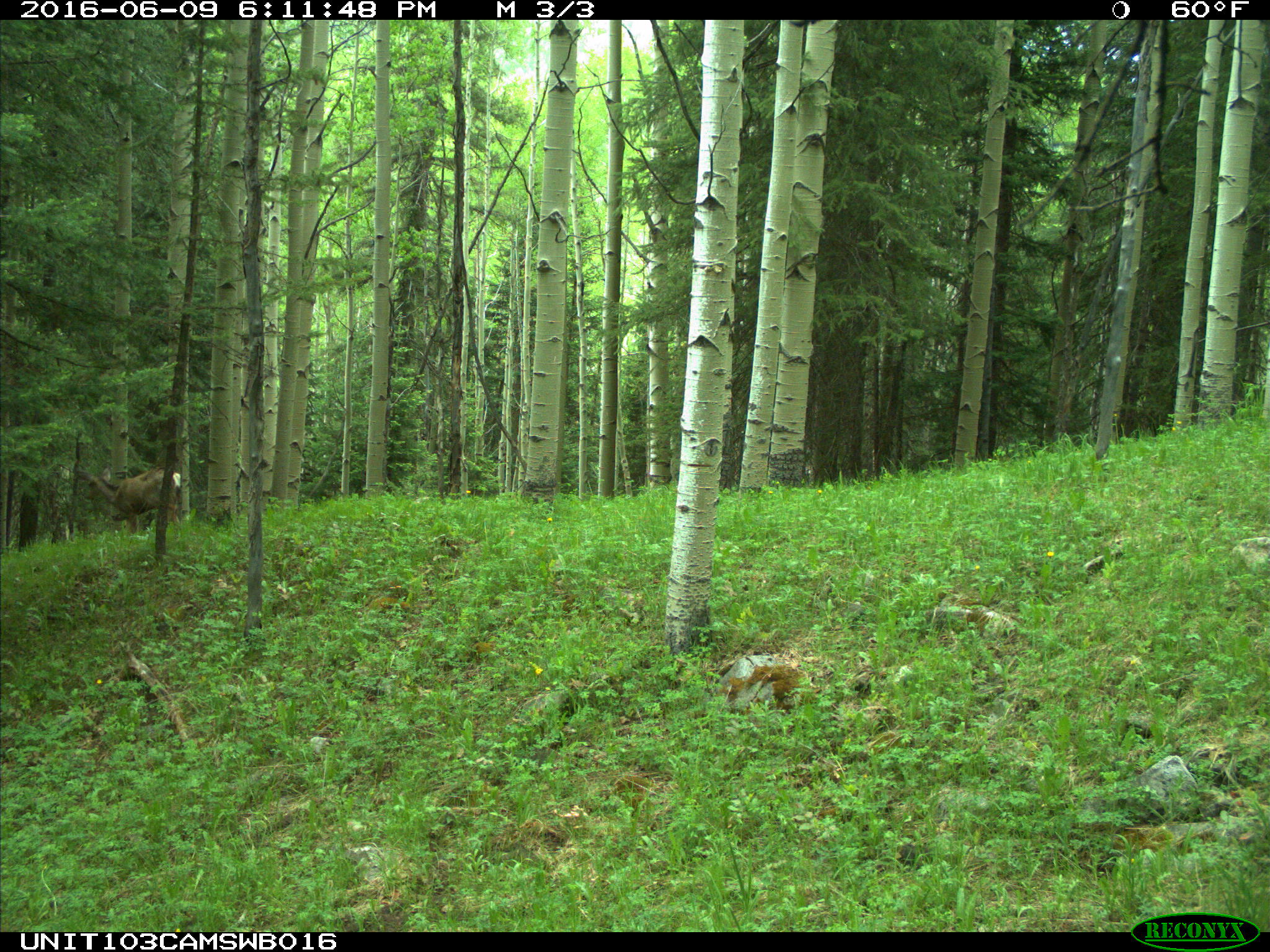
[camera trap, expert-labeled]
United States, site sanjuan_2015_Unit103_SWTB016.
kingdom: Animalia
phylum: Chordata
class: Mammalia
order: Artiodactyla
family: Cervidae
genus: Odocoileus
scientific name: Odocoileus hemionus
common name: mule deer